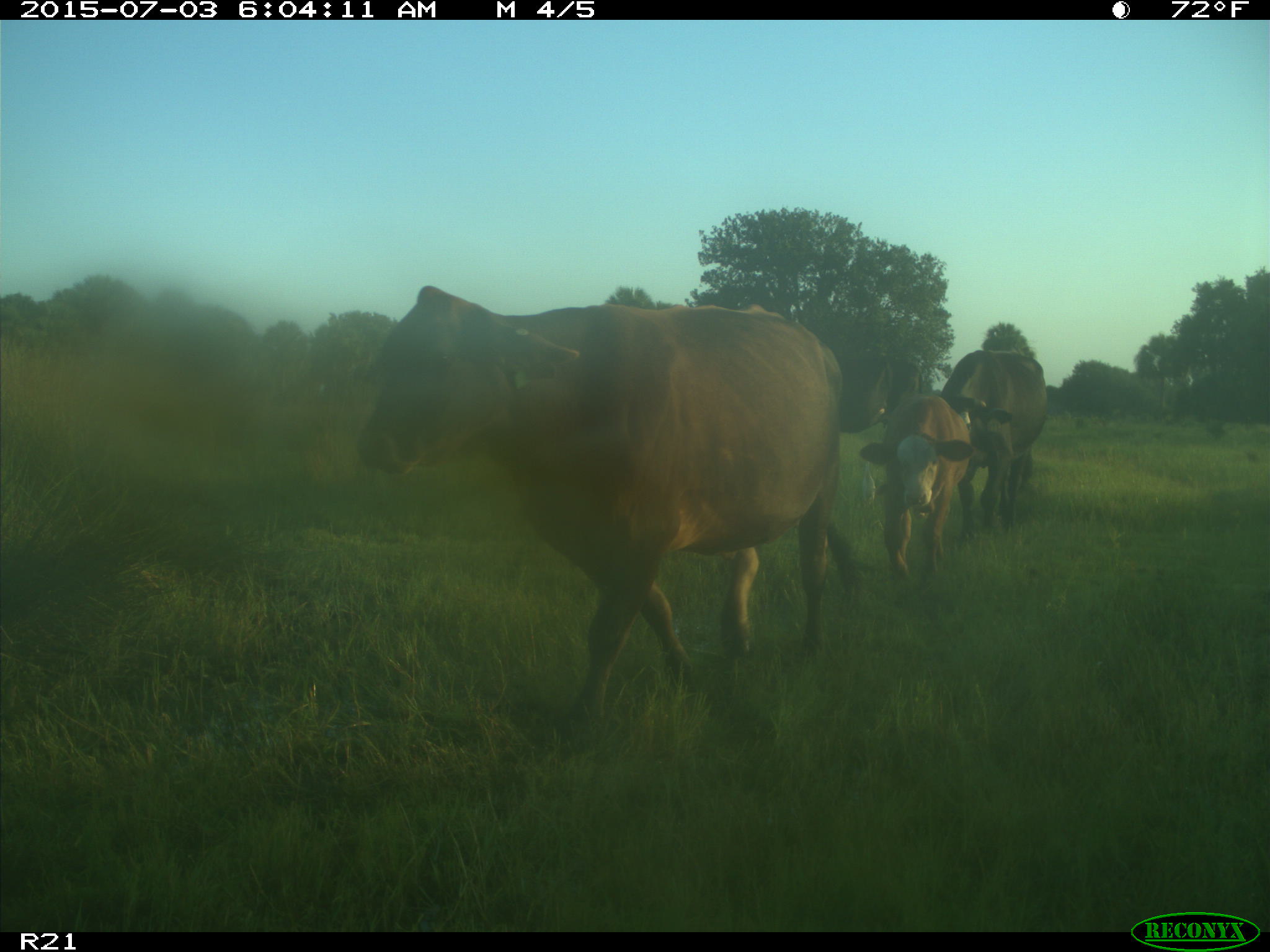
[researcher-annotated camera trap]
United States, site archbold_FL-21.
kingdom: Animalia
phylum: Chordata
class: Mammalia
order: Artiodactyla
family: Bovidae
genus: Bos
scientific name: Bos taurus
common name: domestic cow